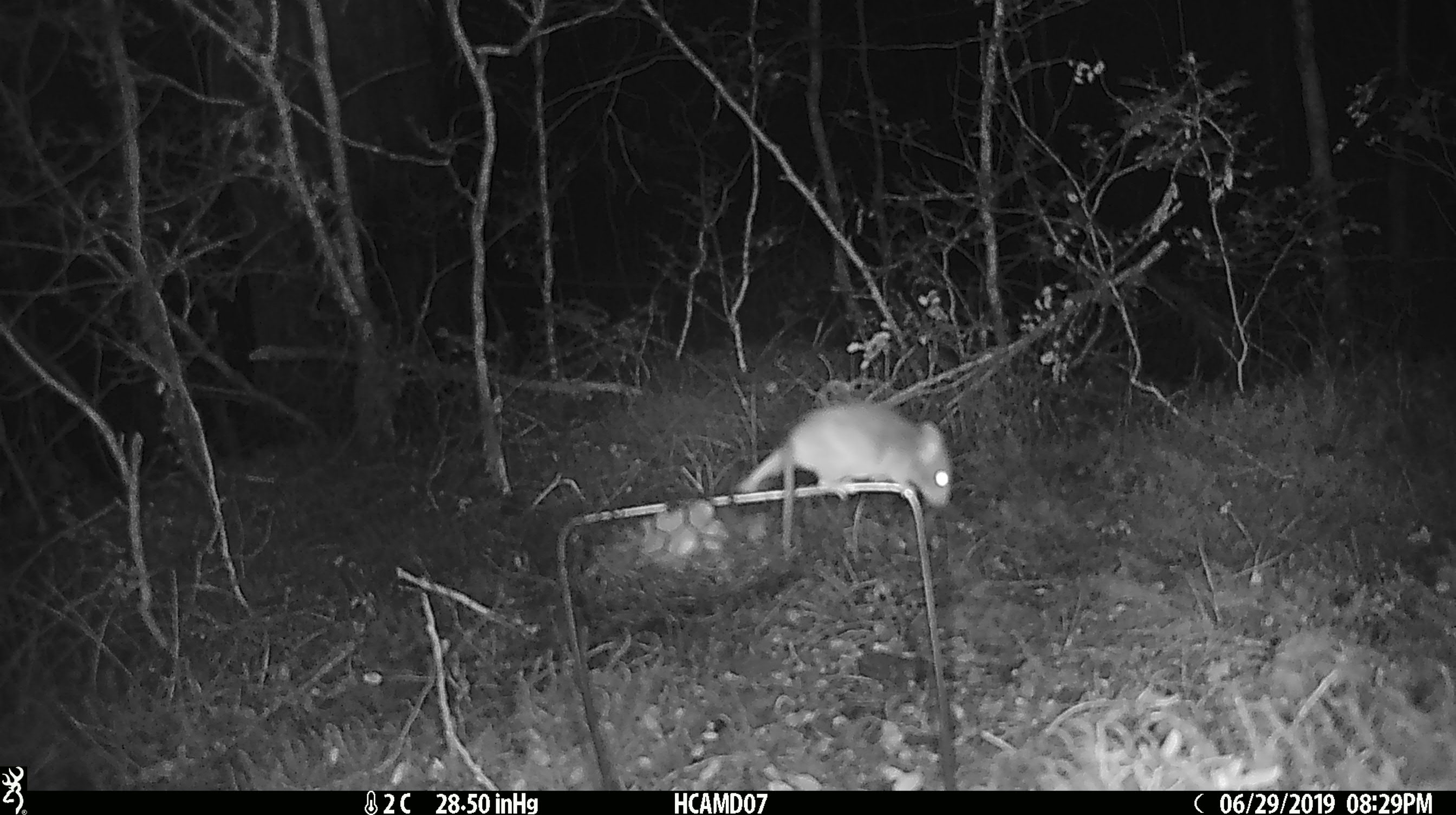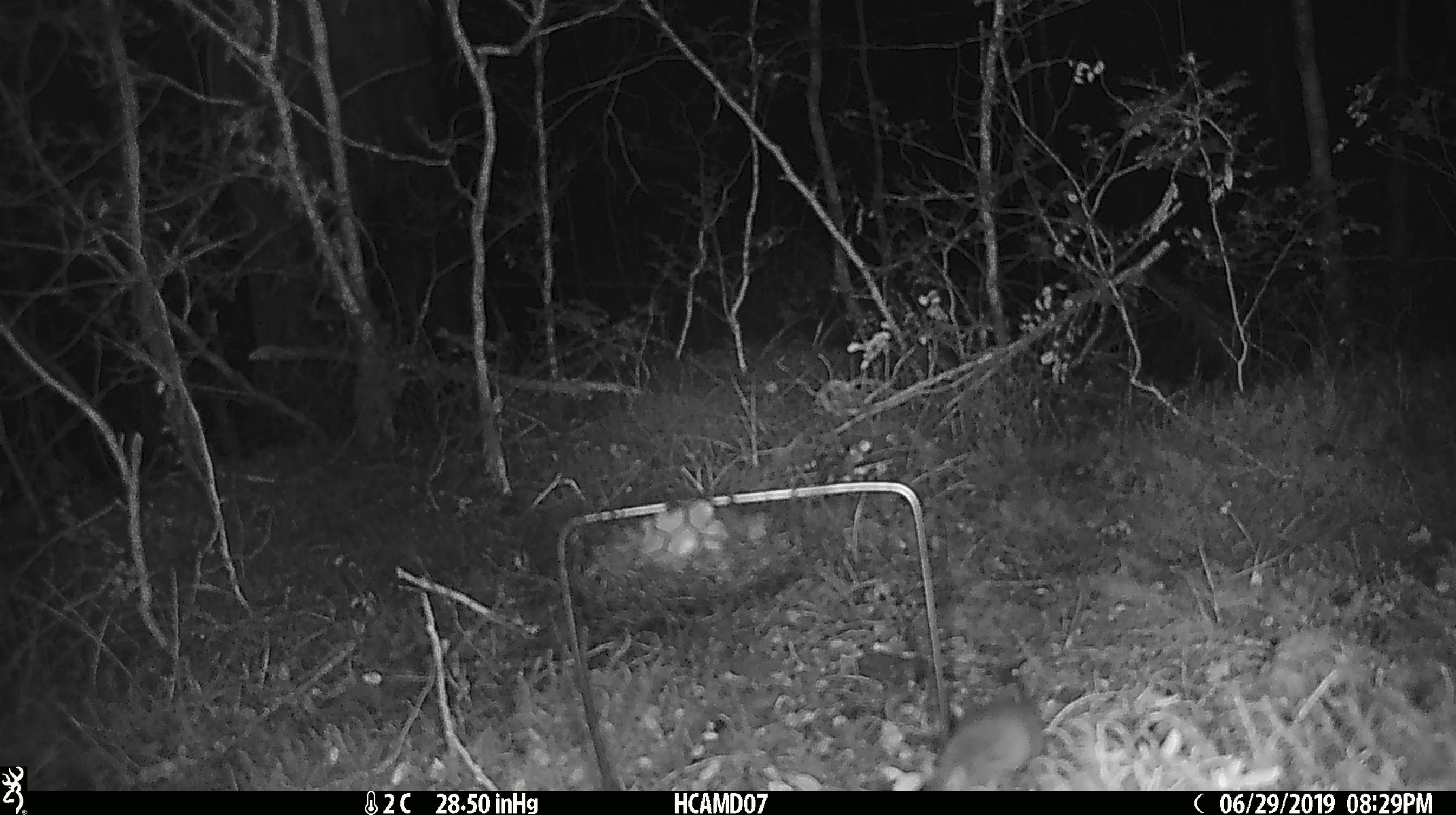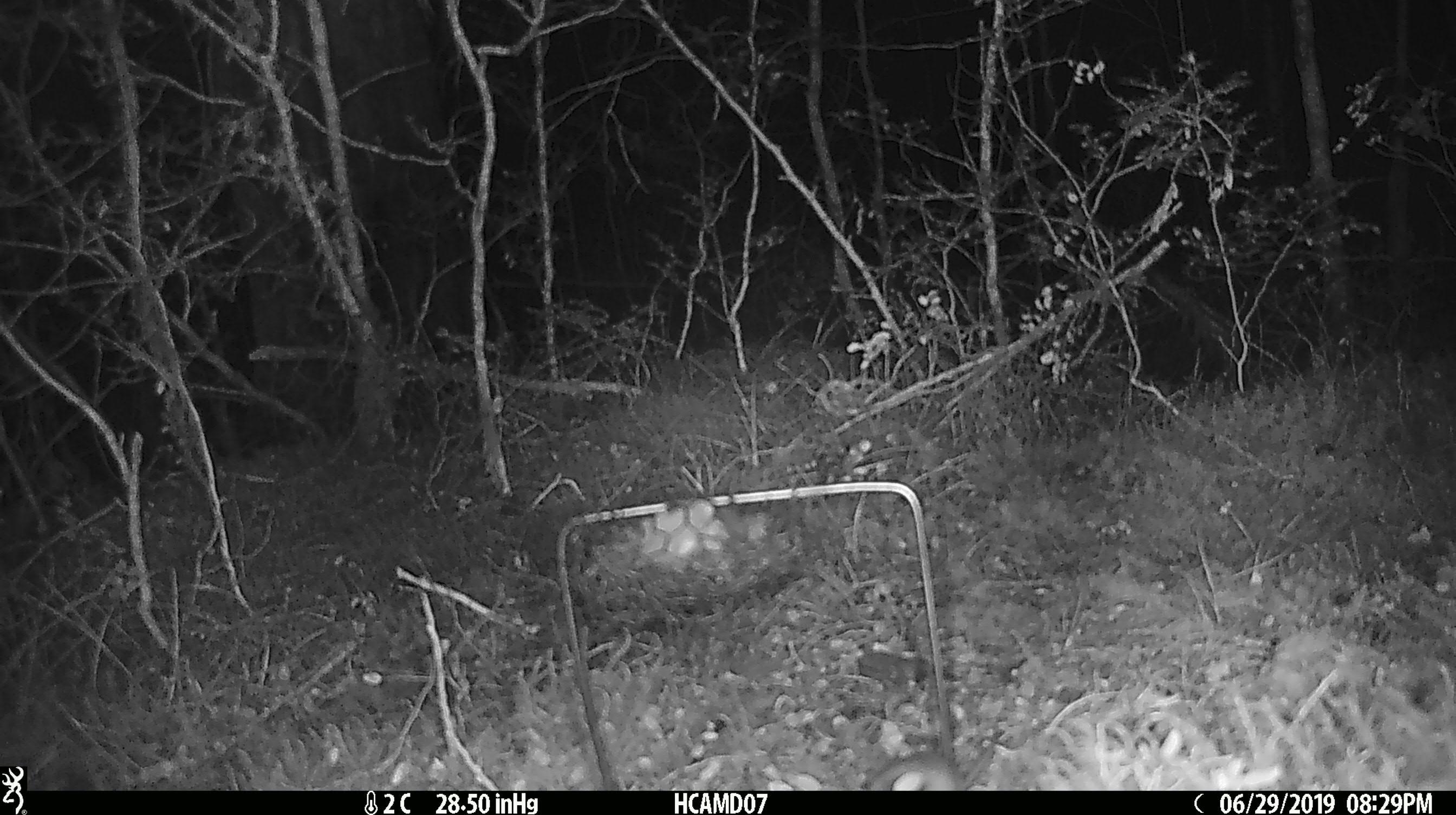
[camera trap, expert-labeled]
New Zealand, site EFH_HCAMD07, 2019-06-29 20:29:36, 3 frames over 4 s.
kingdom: Animalia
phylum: Chordata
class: Mammalia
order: Rodentia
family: Muridae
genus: Mus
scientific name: Mus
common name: mouse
Mouse (Mus).